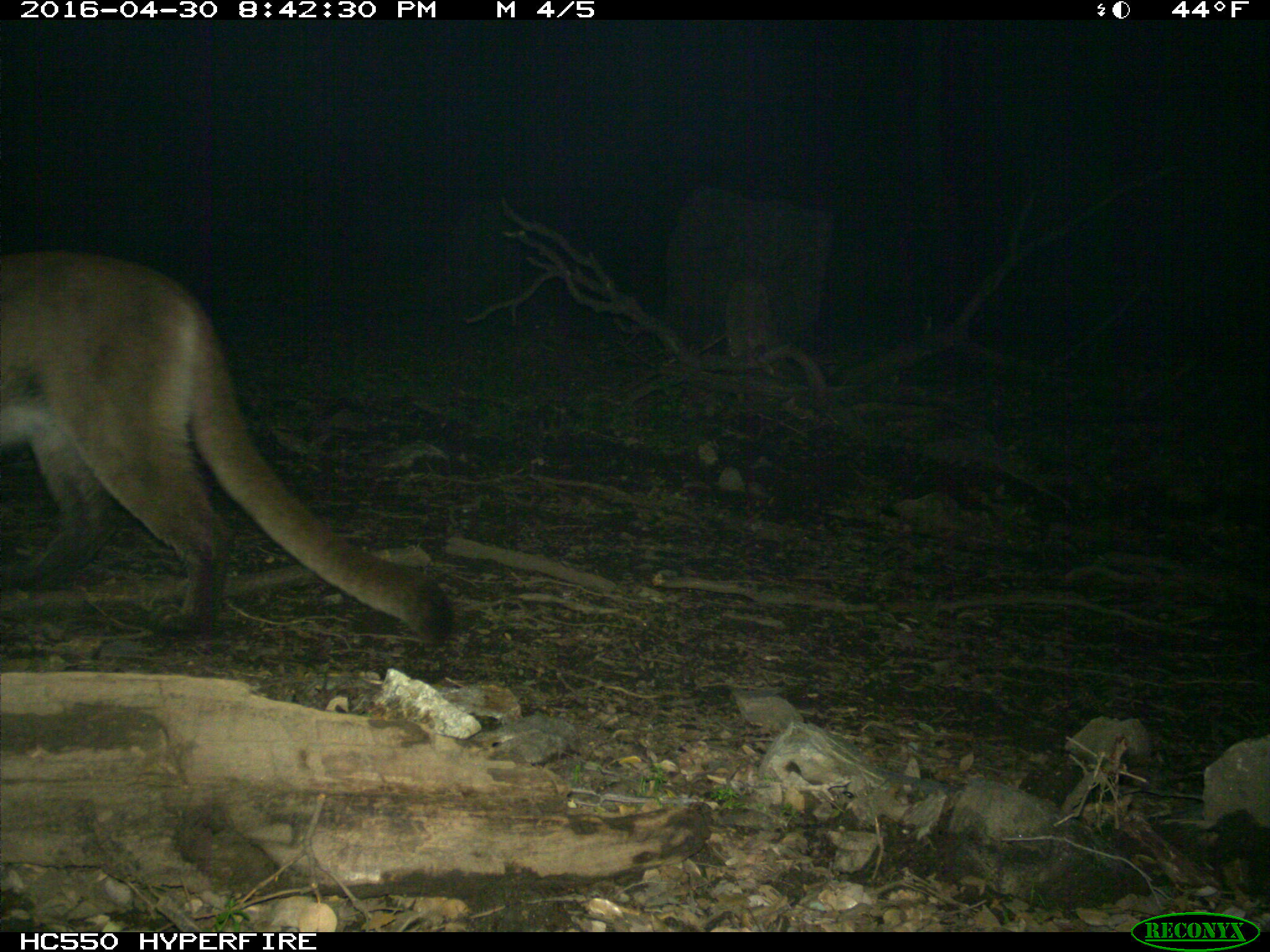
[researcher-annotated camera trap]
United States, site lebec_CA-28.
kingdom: Animalia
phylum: Chordata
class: Mammalia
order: Carnivora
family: Felidae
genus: Puma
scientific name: Puma concolor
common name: mountain lion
Puma concolor (mountain lion).